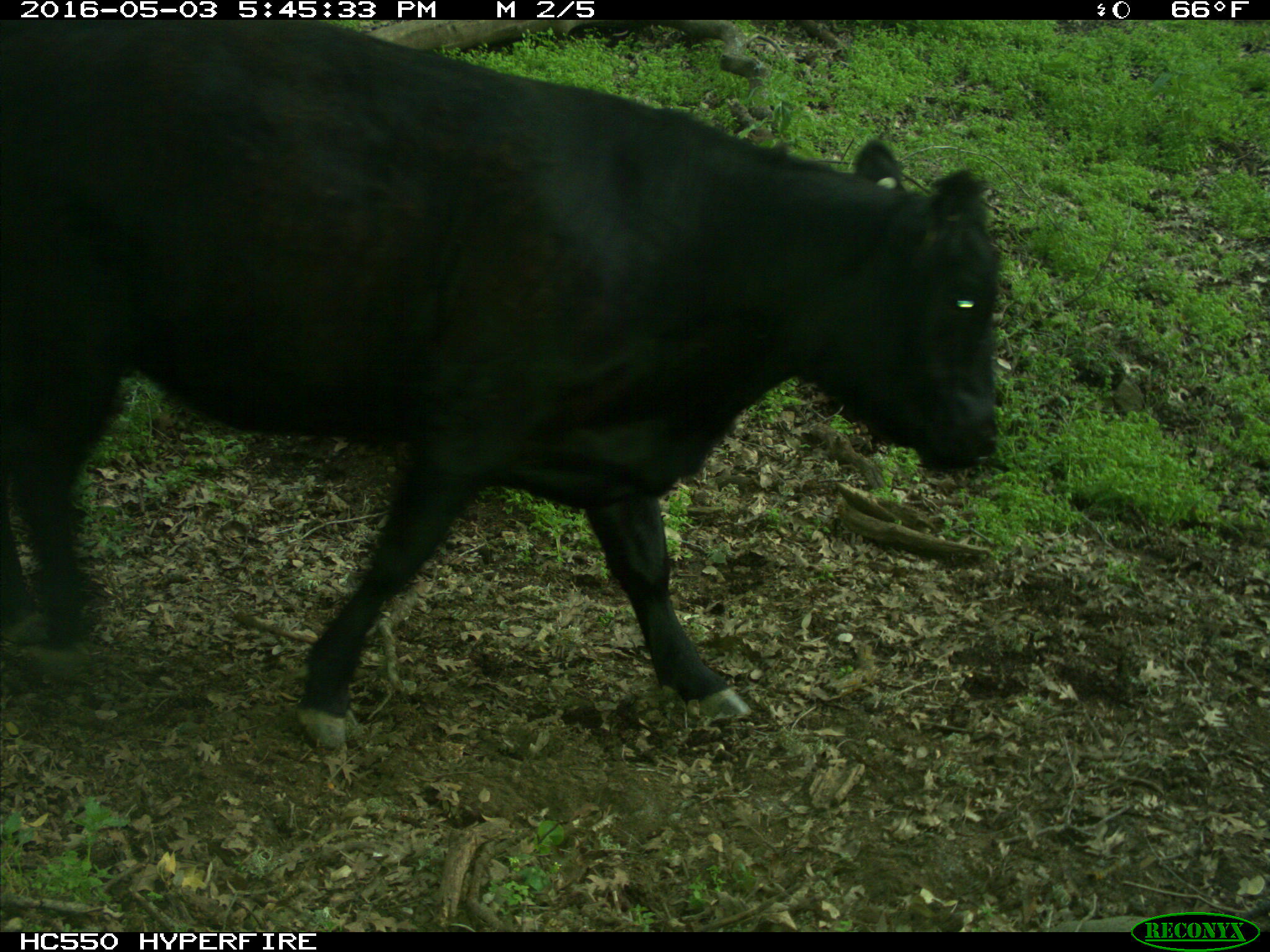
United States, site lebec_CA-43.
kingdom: Animalia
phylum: Chordata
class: Mammalia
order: Artiodactyla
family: Bovidae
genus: Bos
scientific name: Bos taurus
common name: domestic cow